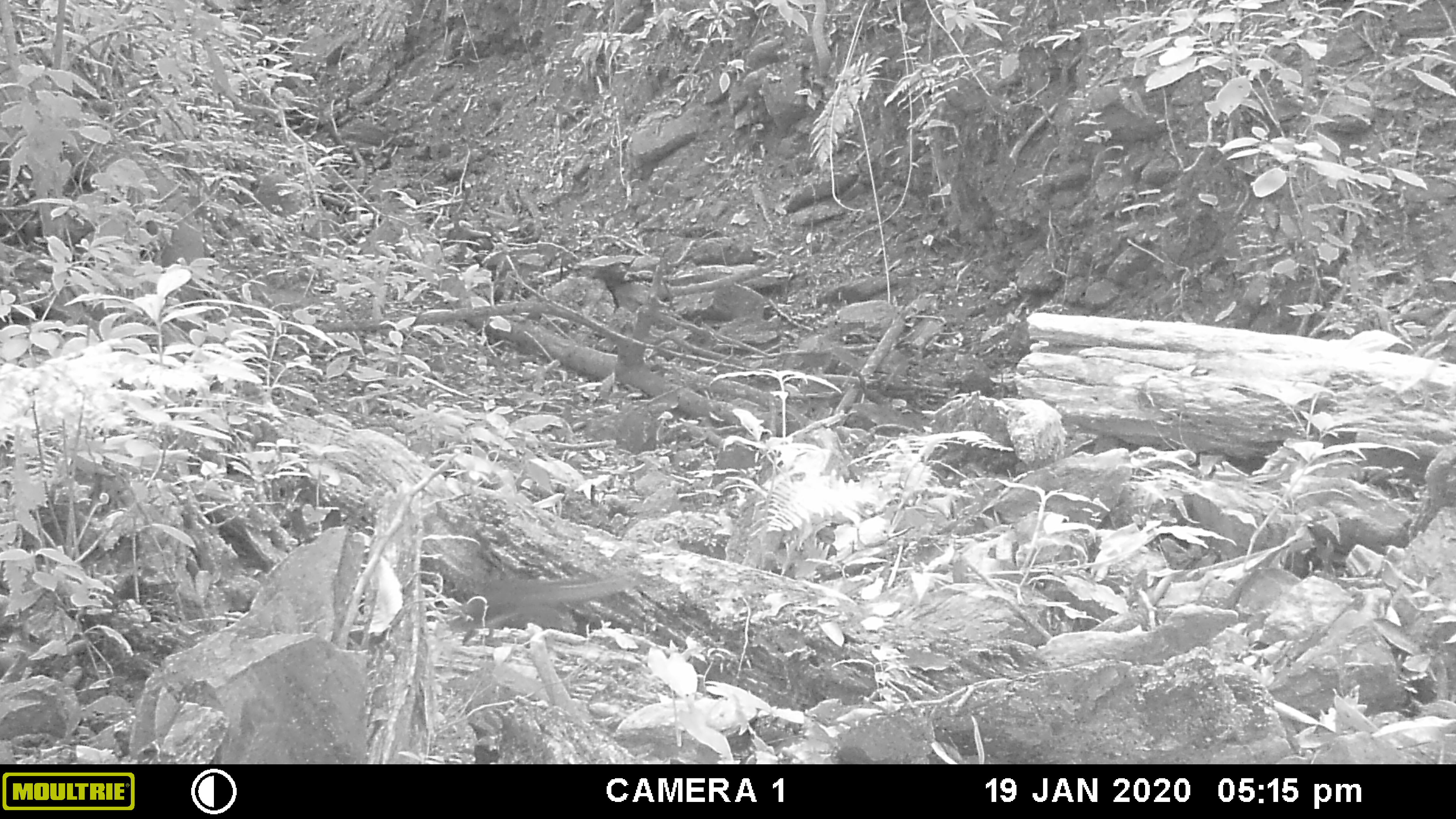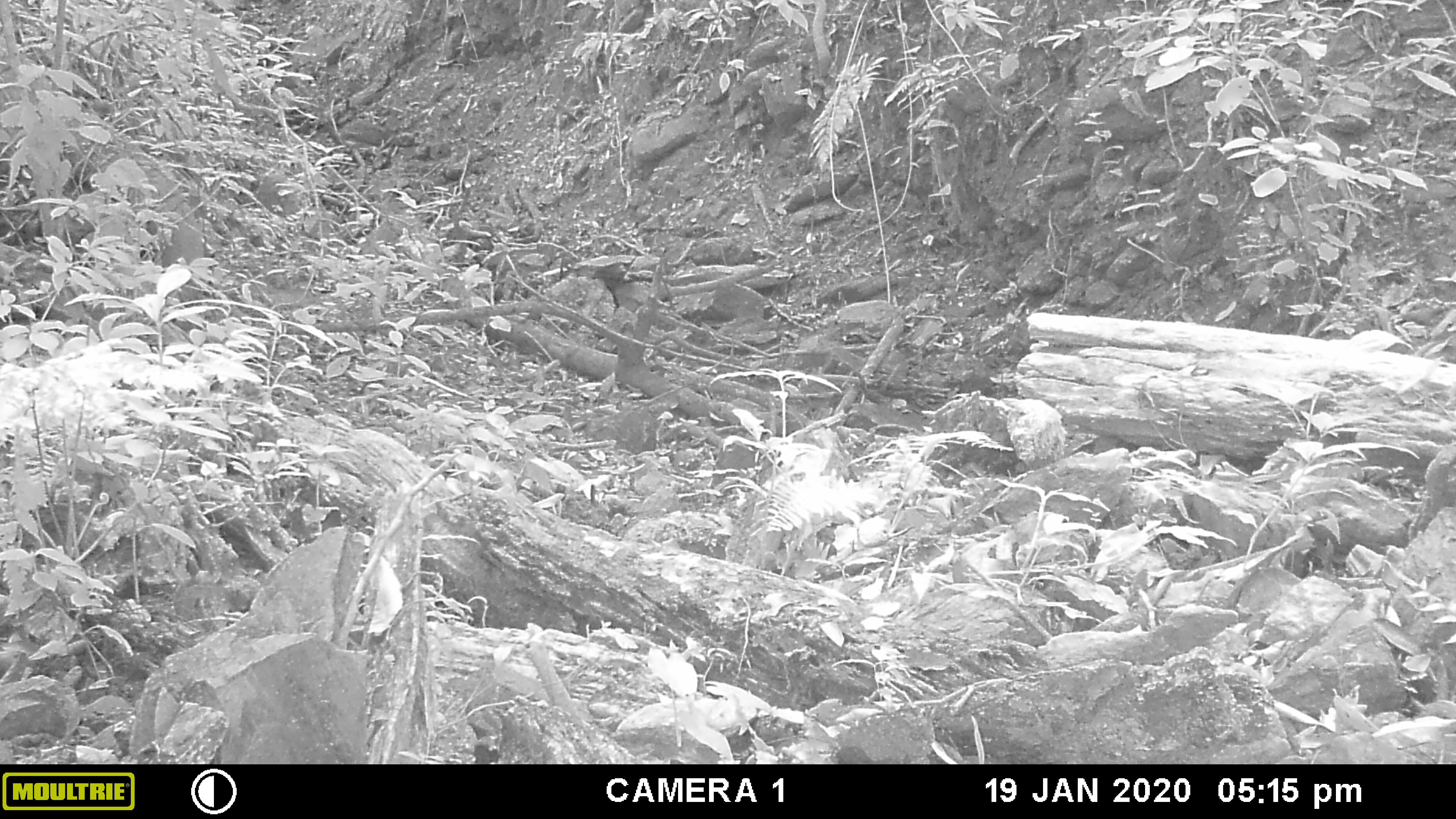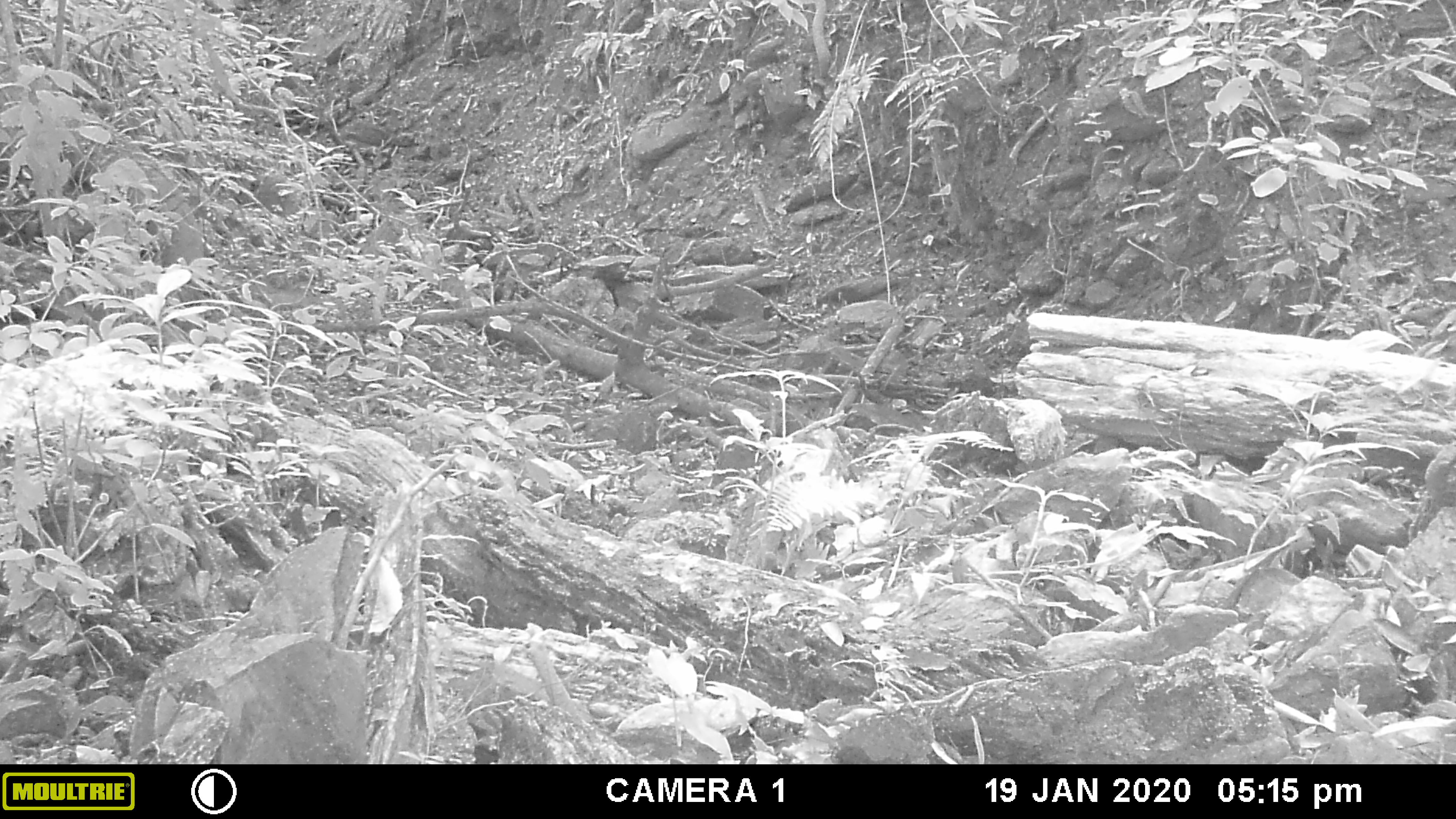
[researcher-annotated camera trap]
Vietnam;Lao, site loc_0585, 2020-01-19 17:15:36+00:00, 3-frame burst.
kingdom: Animalia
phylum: Chordata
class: Mammalia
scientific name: Mammalia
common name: mammal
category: unidentified small mammal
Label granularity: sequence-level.